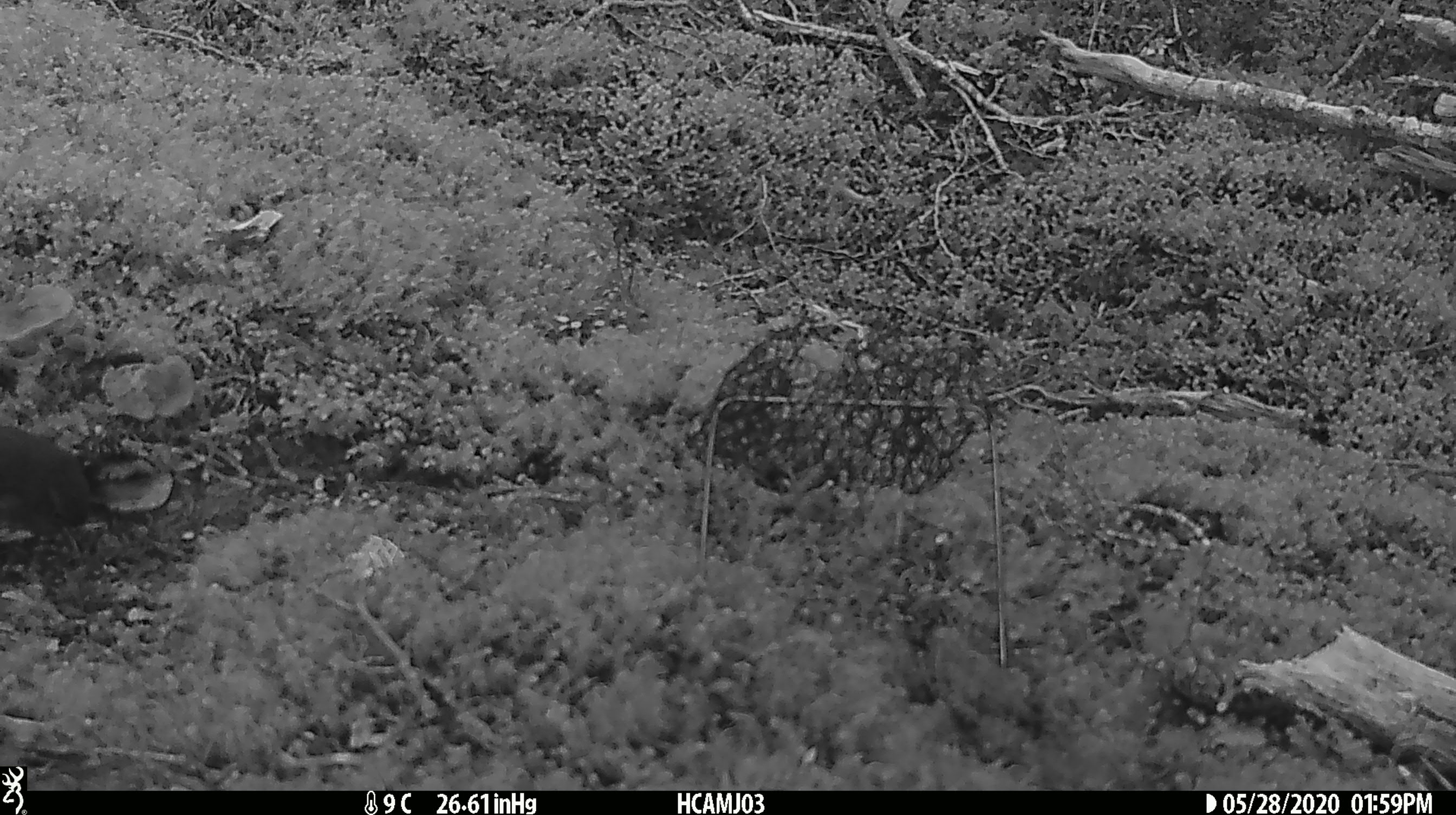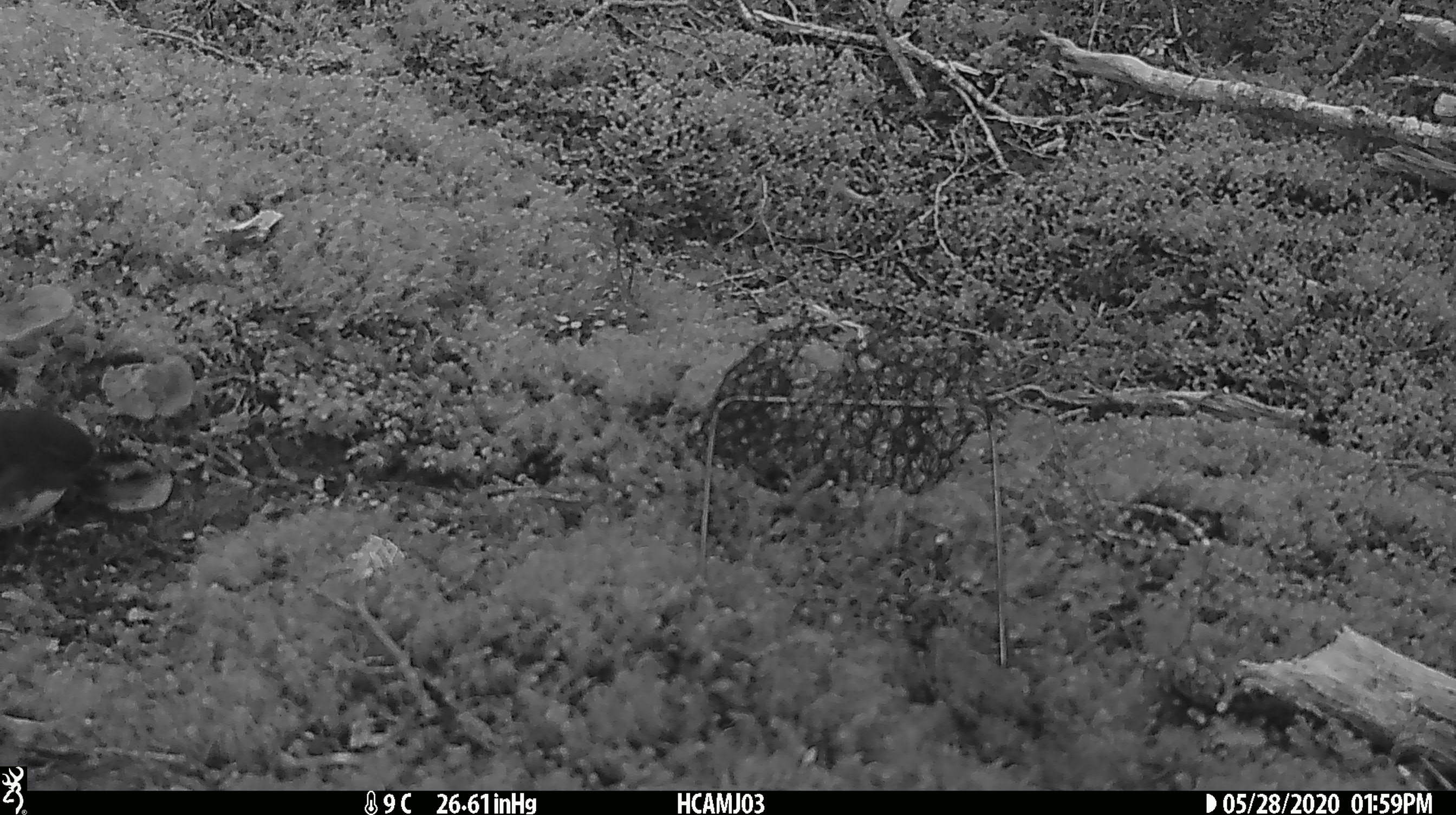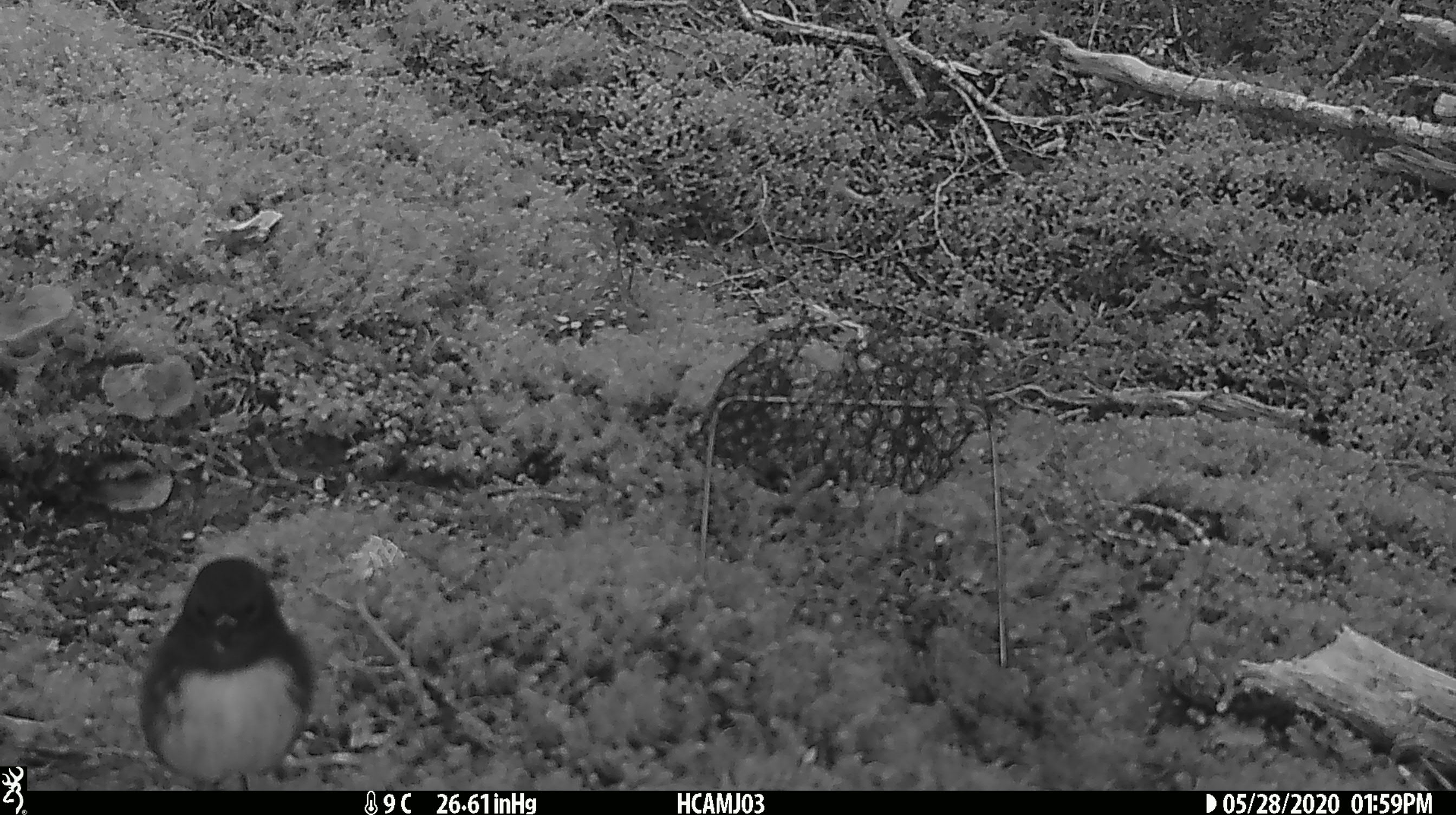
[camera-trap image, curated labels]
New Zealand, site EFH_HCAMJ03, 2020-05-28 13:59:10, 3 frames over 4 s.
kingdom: Animalia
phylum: Chordata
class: Aves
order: Passeriformes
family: Petroicidae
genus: Petroica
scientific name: Petroica australis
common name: new zealand robin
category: robin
Robin (new zealand robin) (Petroica australis).